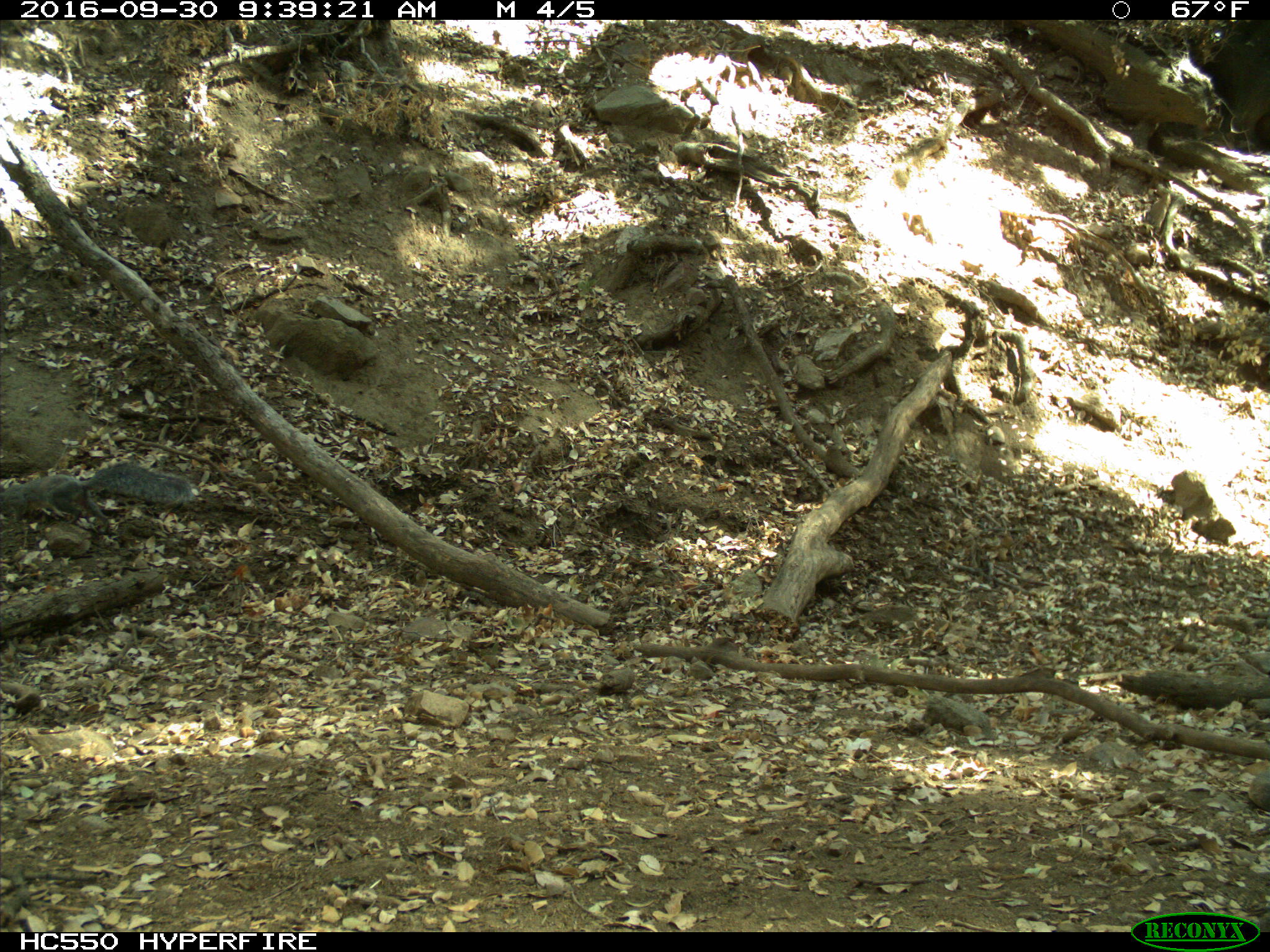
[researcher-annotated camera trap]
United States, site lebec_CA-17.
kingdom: Animalia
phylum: Chordata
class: Mammalia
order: Rodentia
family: Sciuridae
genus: Sciurus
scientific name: Sciurus carolinensis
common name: eastern gray squirrel